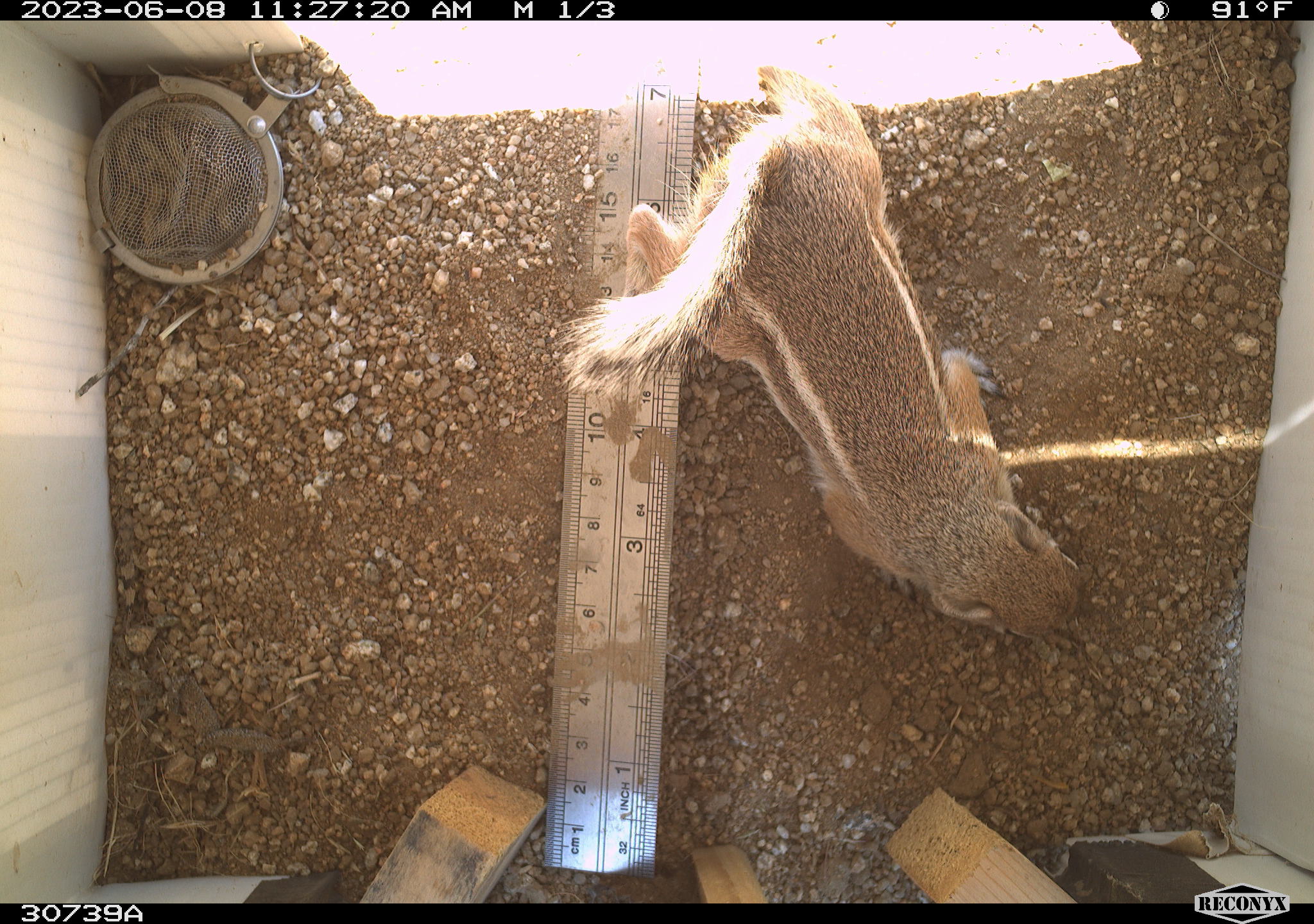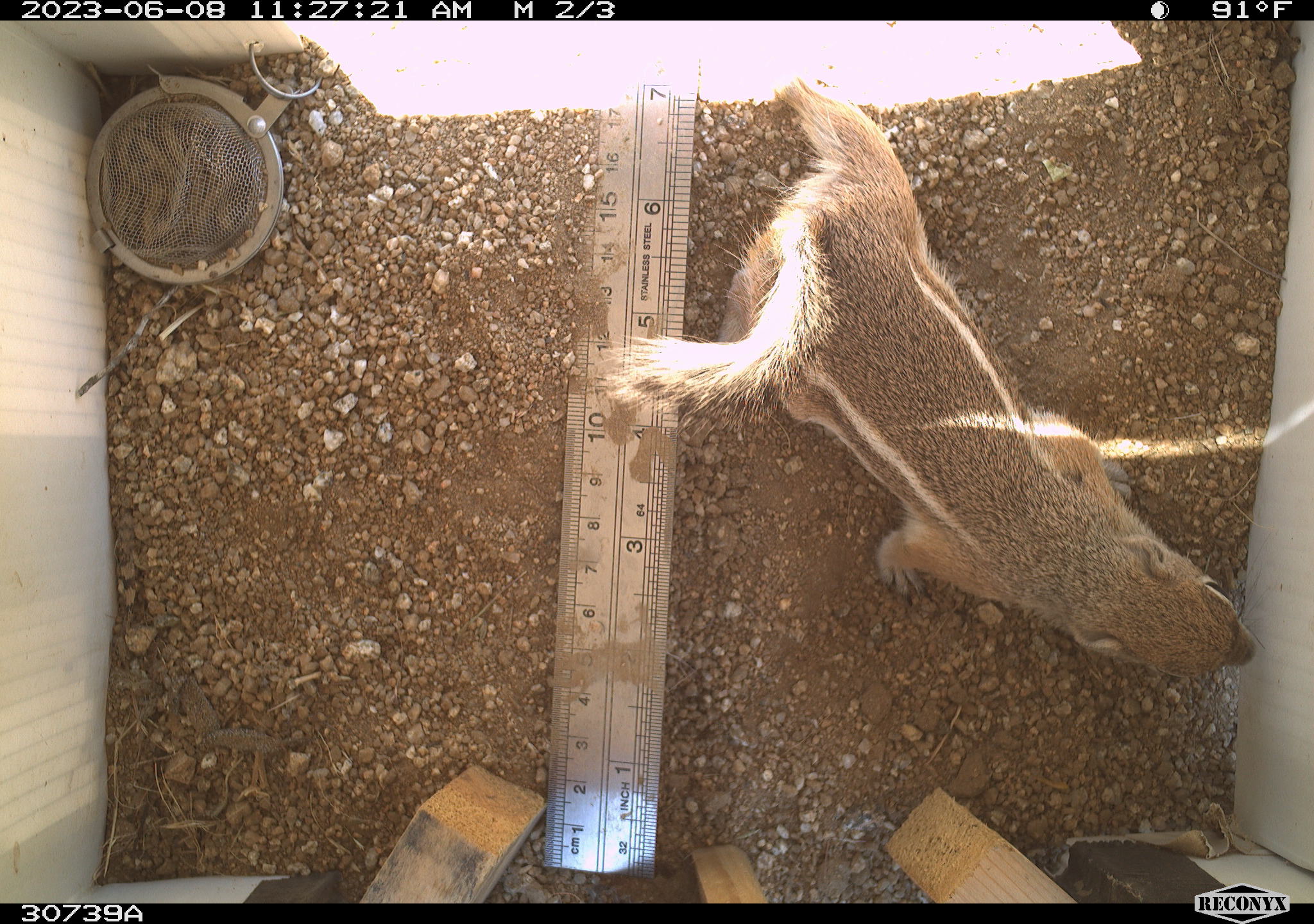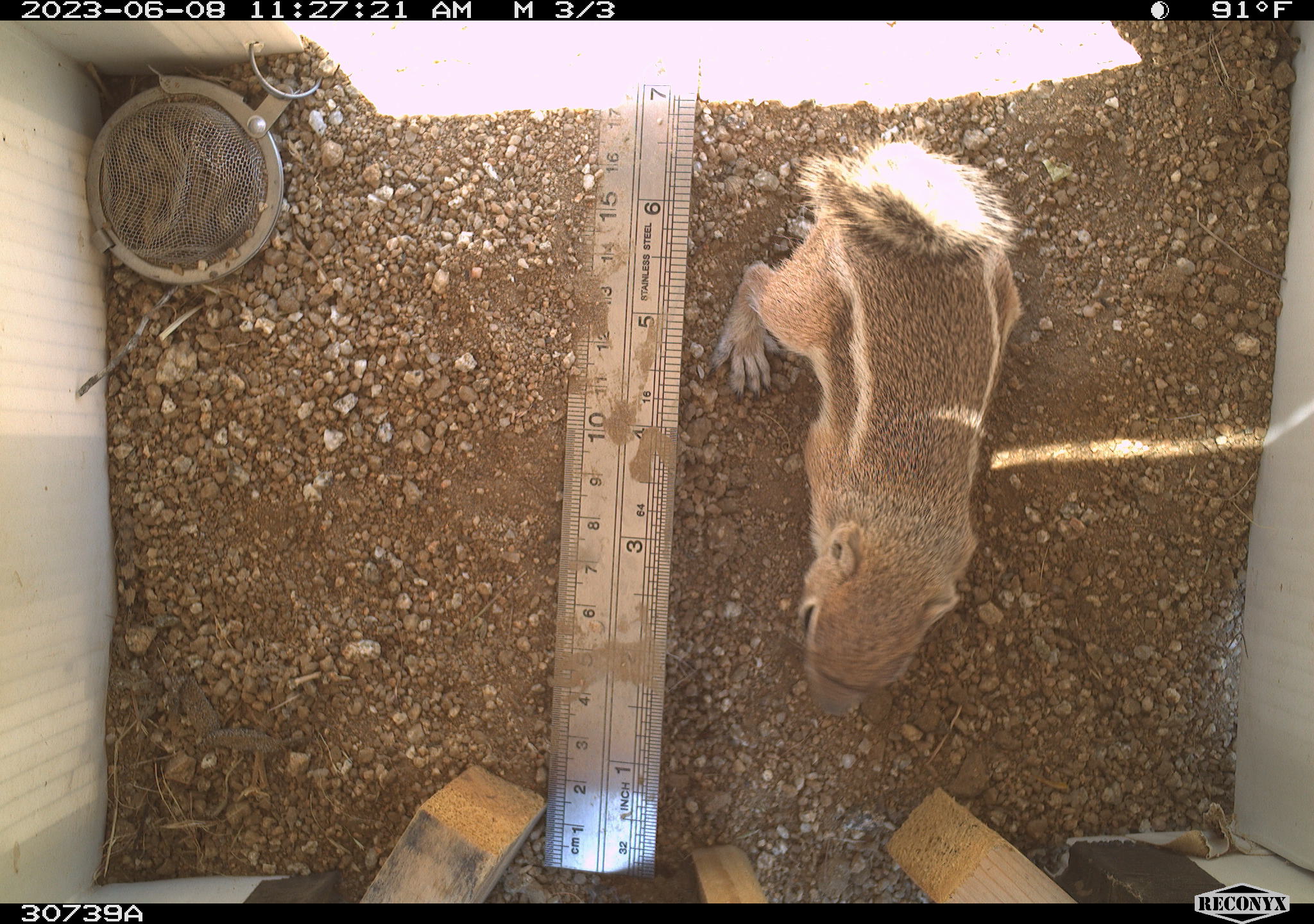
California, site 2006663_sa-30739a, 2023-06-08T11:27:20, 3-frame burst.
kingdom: Animalia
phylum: Chordata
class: Mammalia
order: Rodentia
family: Sciuridae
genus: Ammospermophilus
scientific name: Ammospermophilus leucurus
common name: white-tailed antelope squirrel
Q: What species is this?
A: White-tailed antelope squirrel (Ammospermophilus leucurus).